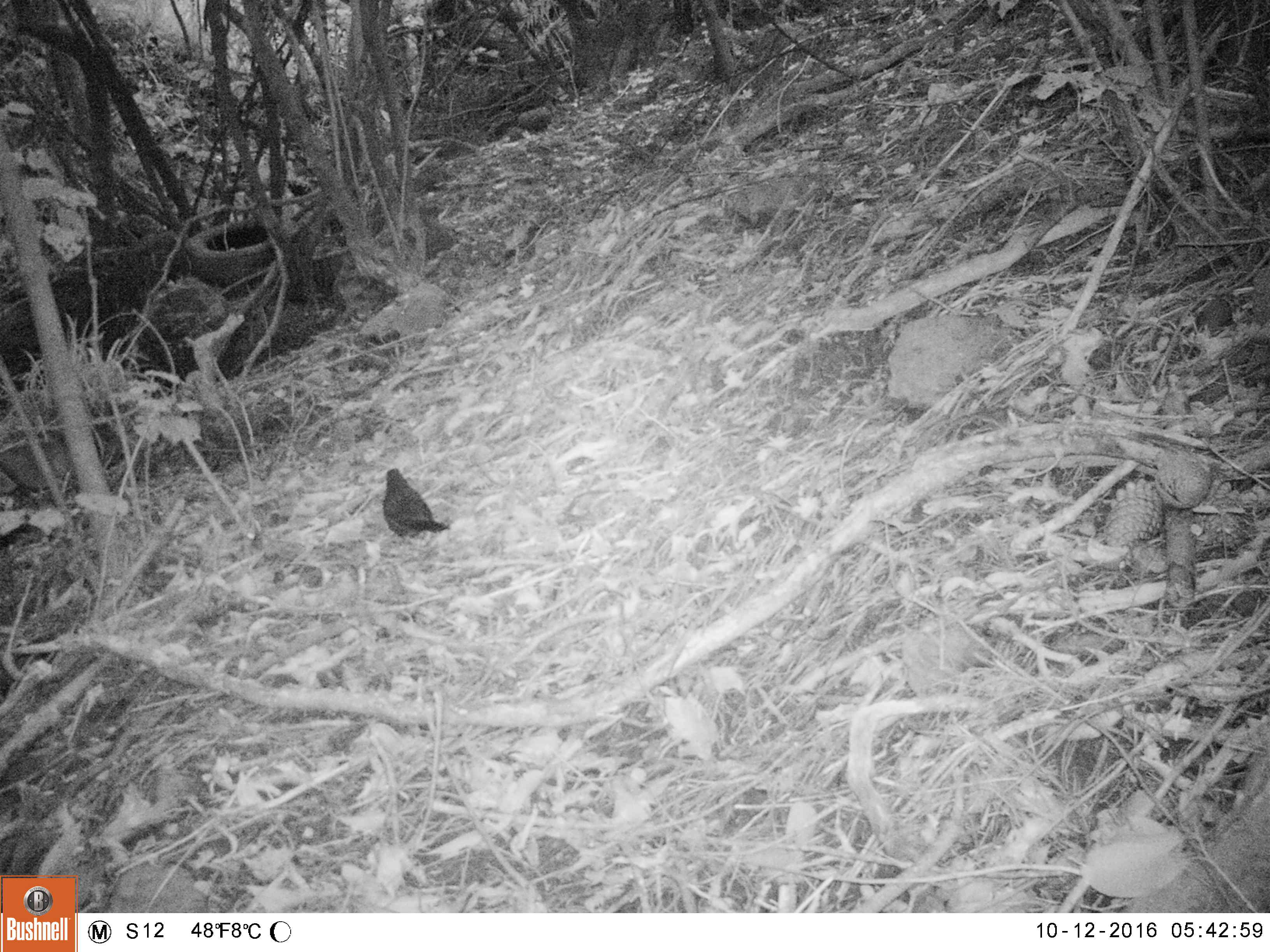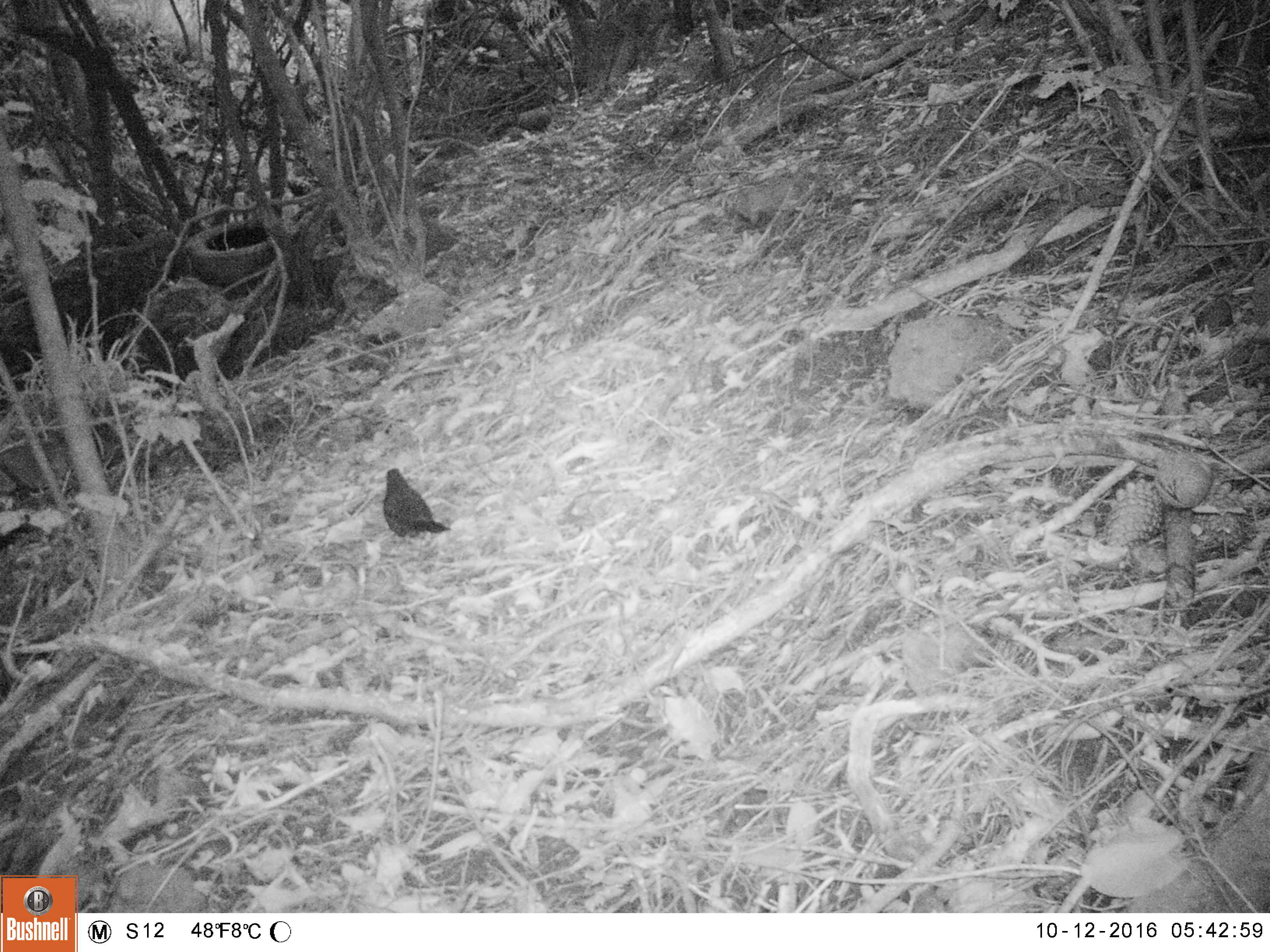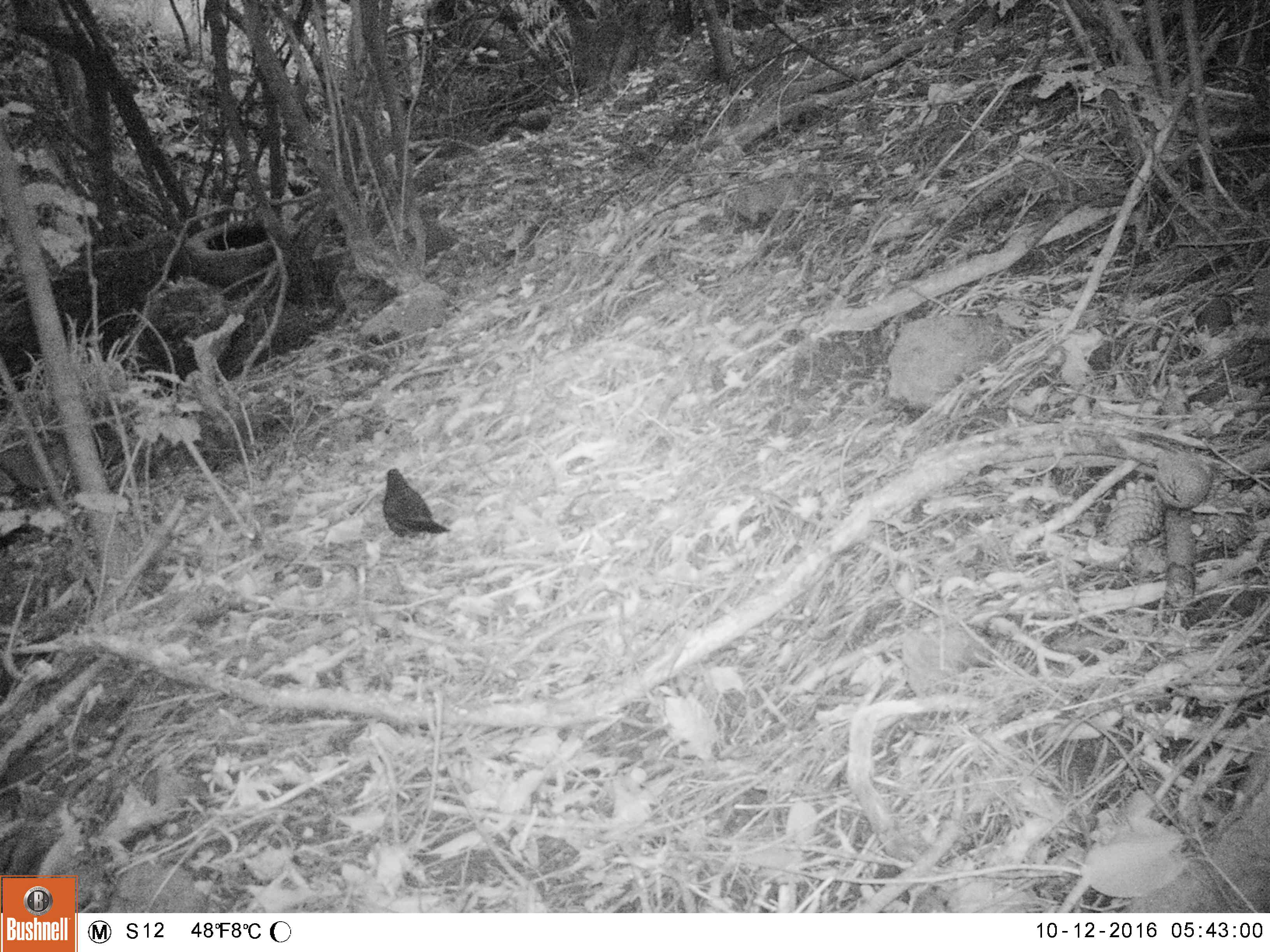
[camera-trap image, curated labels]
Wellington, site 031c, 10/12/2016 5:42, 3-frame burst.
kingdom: Animalia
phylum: Chordata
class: Aves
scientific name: Aves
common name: bird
Bird (Aves).